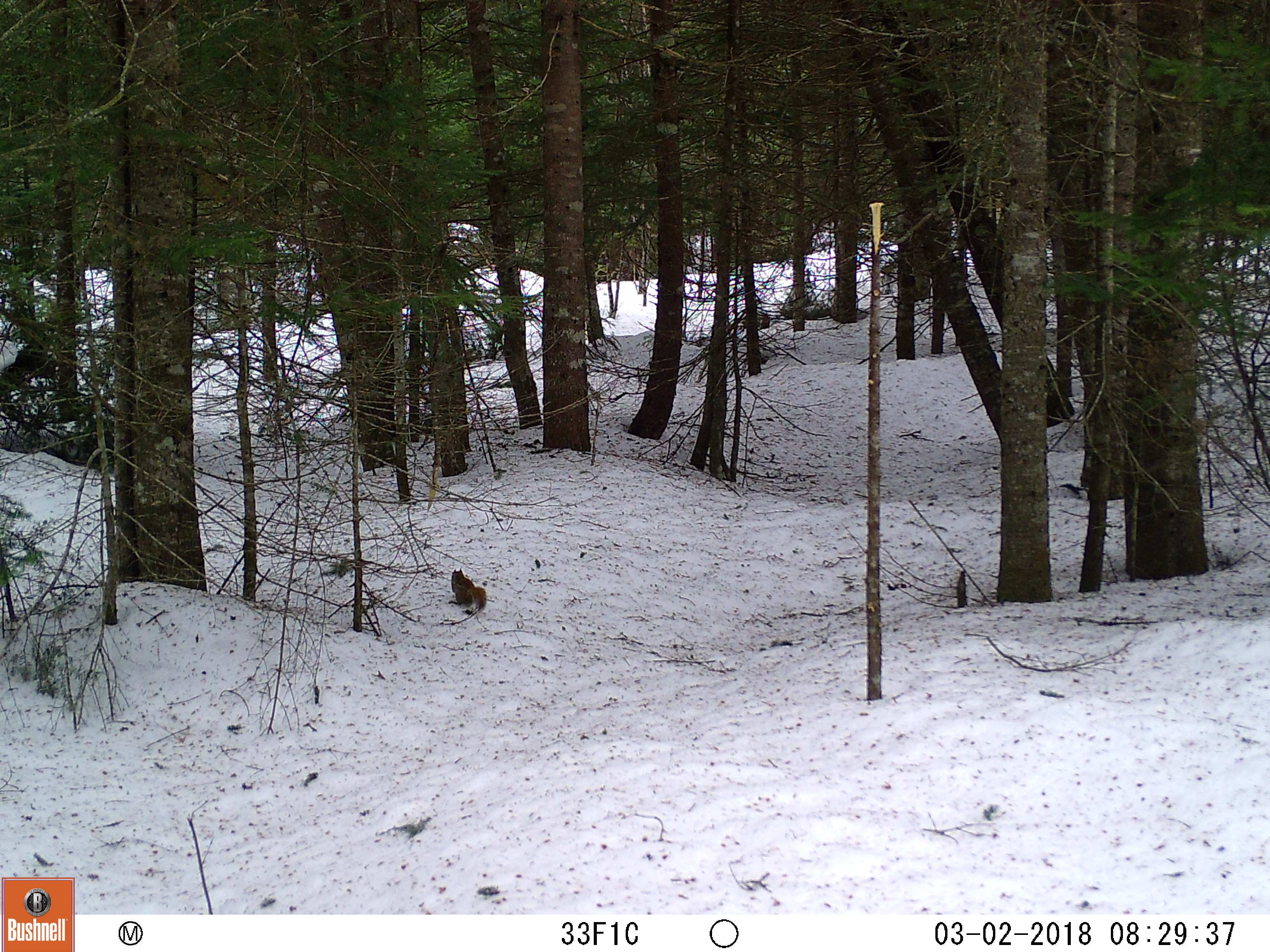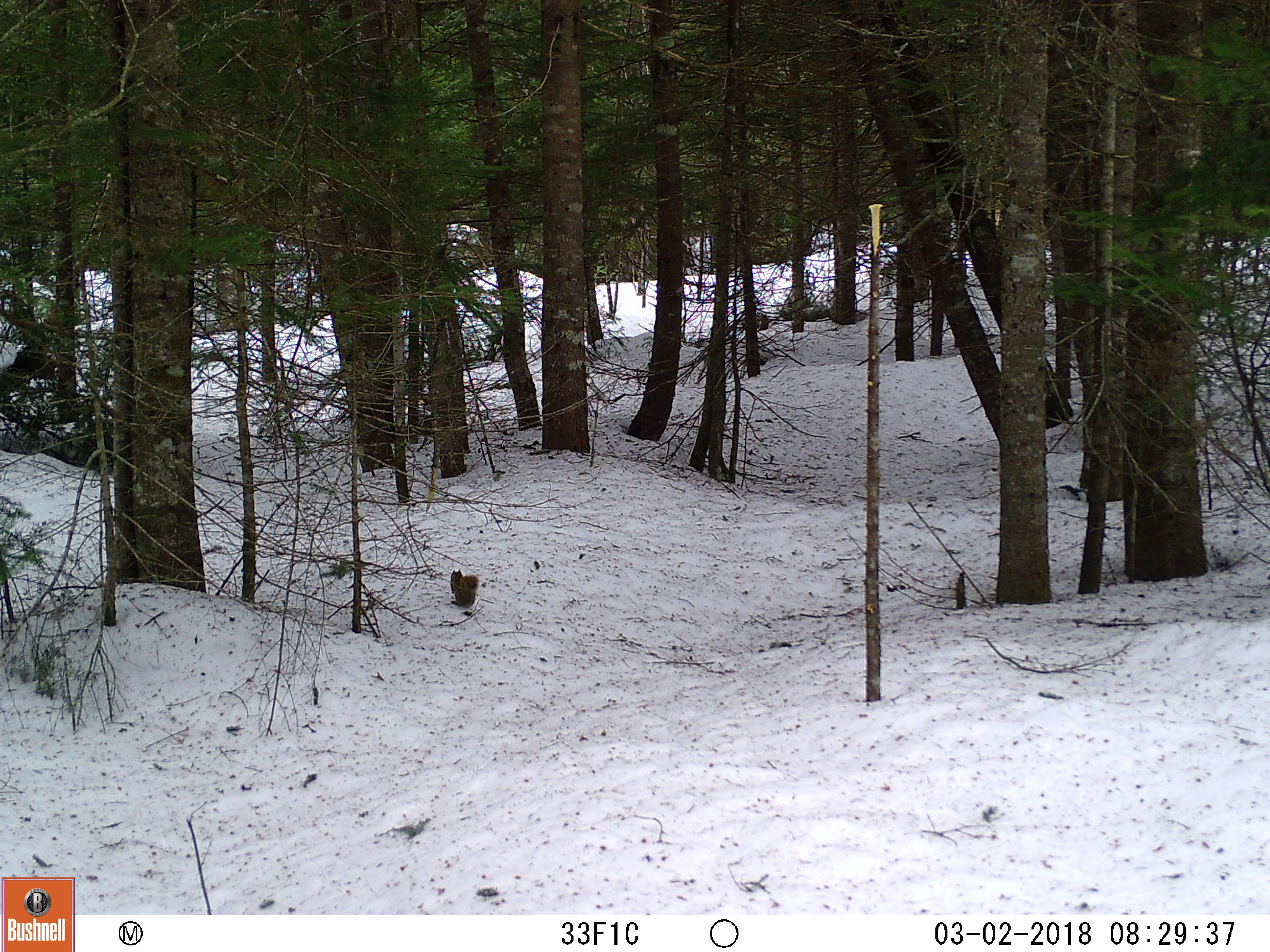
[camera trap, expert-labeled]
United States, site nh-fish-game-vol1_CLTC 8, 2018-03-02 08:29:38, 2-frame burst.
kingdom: Animalia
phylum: Chordata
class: Mammalia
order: Rodentia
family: Sciuridae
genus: Tamiasciurus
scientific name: Tamiasciurus hudsonicus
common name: red squirrel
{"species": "red squirrel (Tamiasciurus hudsonicus)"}